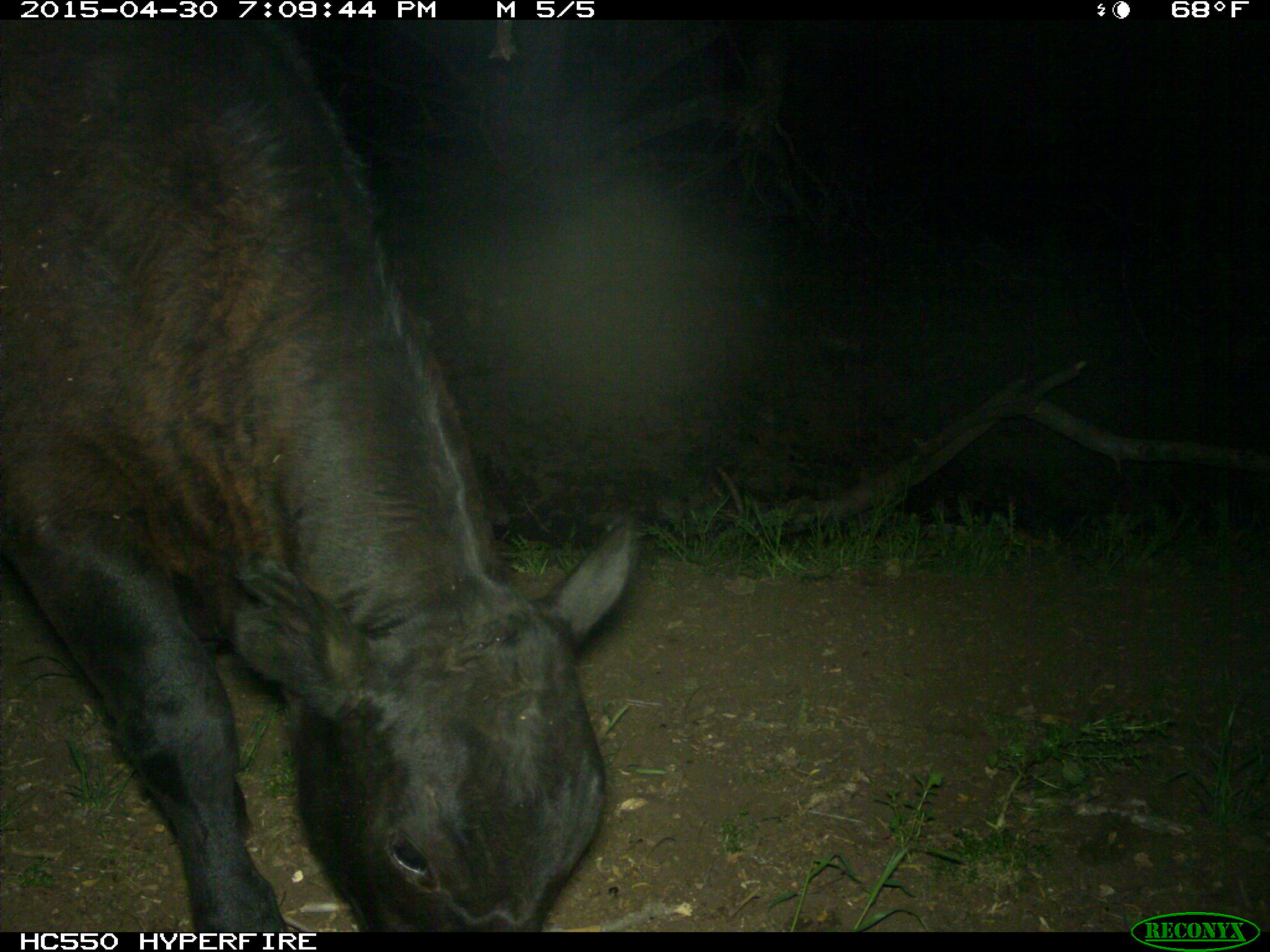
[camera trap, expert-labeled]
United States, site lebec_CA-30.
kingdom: Animalia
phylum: Chordata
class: Mammalia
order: Artiodactyla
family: Bovidae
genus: Bos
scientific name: Bos taurus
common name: domestic cow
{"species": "Bos taurus (domestic cow)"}